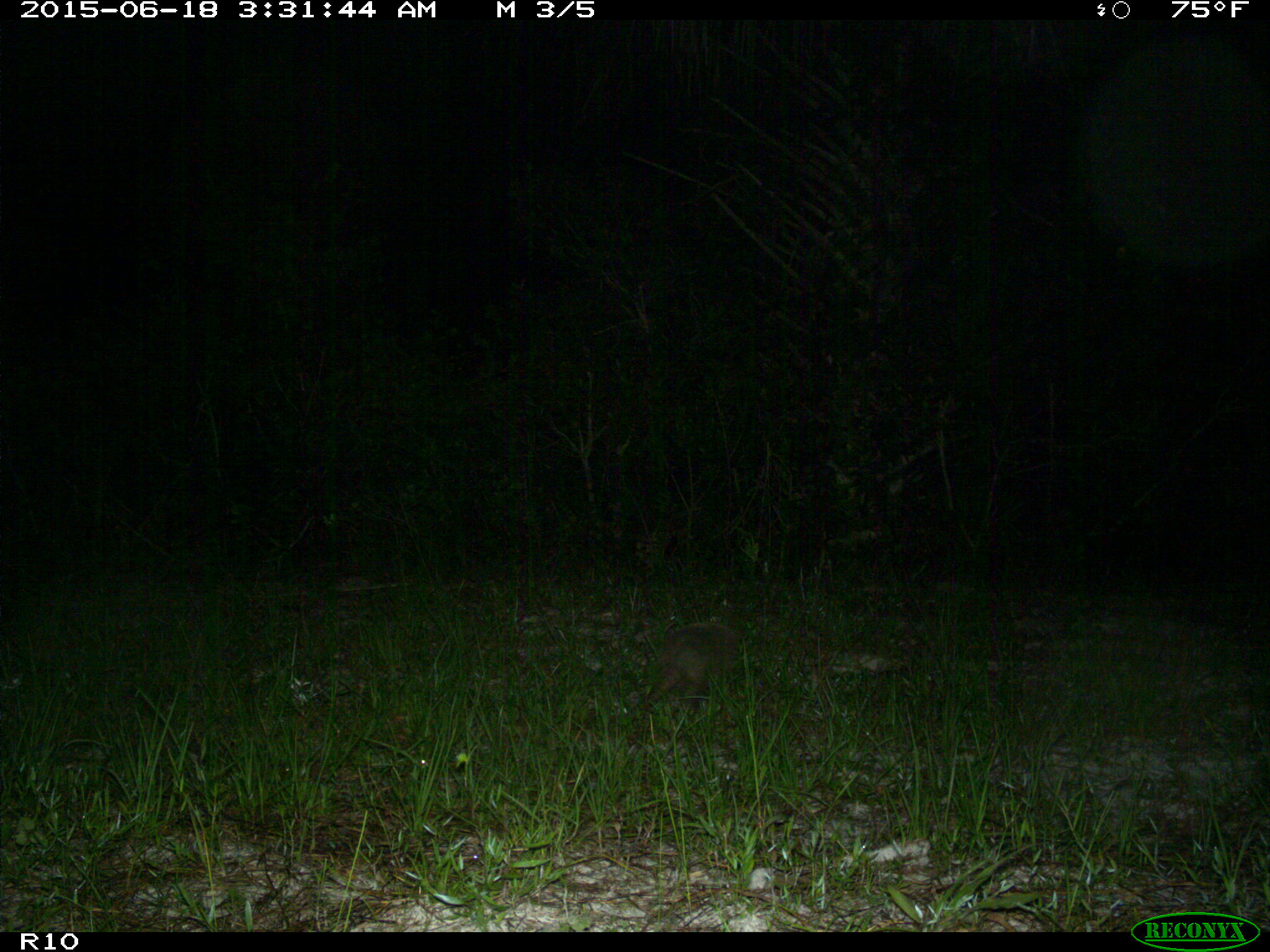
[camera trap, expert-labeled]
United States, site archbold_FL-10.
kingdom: Animalia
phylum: Chordata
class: Mammalia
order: Cingulata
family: Dasypodidae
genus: Dasypus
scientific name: Dasypus novemcinctus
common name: nine-banded armadillo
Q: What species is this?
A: Dasypus novemcinctus (nine-banded armadillo).